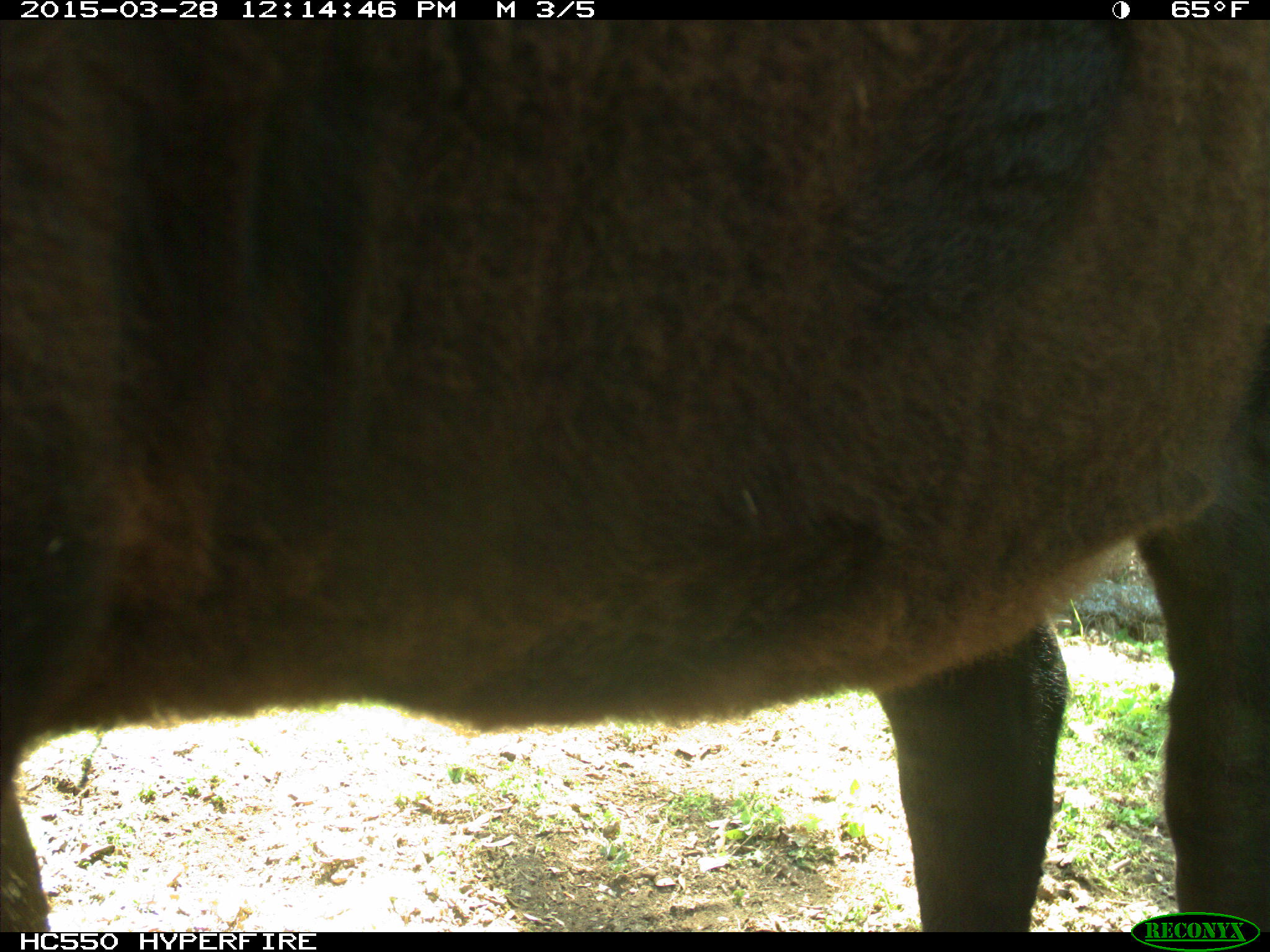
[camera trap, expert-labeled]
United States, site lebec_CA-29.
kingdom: Animalia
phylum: Chordata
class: Mammalia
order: Artiodactyla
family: Bovidae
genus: Bos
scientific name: Bos taurus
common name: domestic cow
Bos taurus (domestic cow).